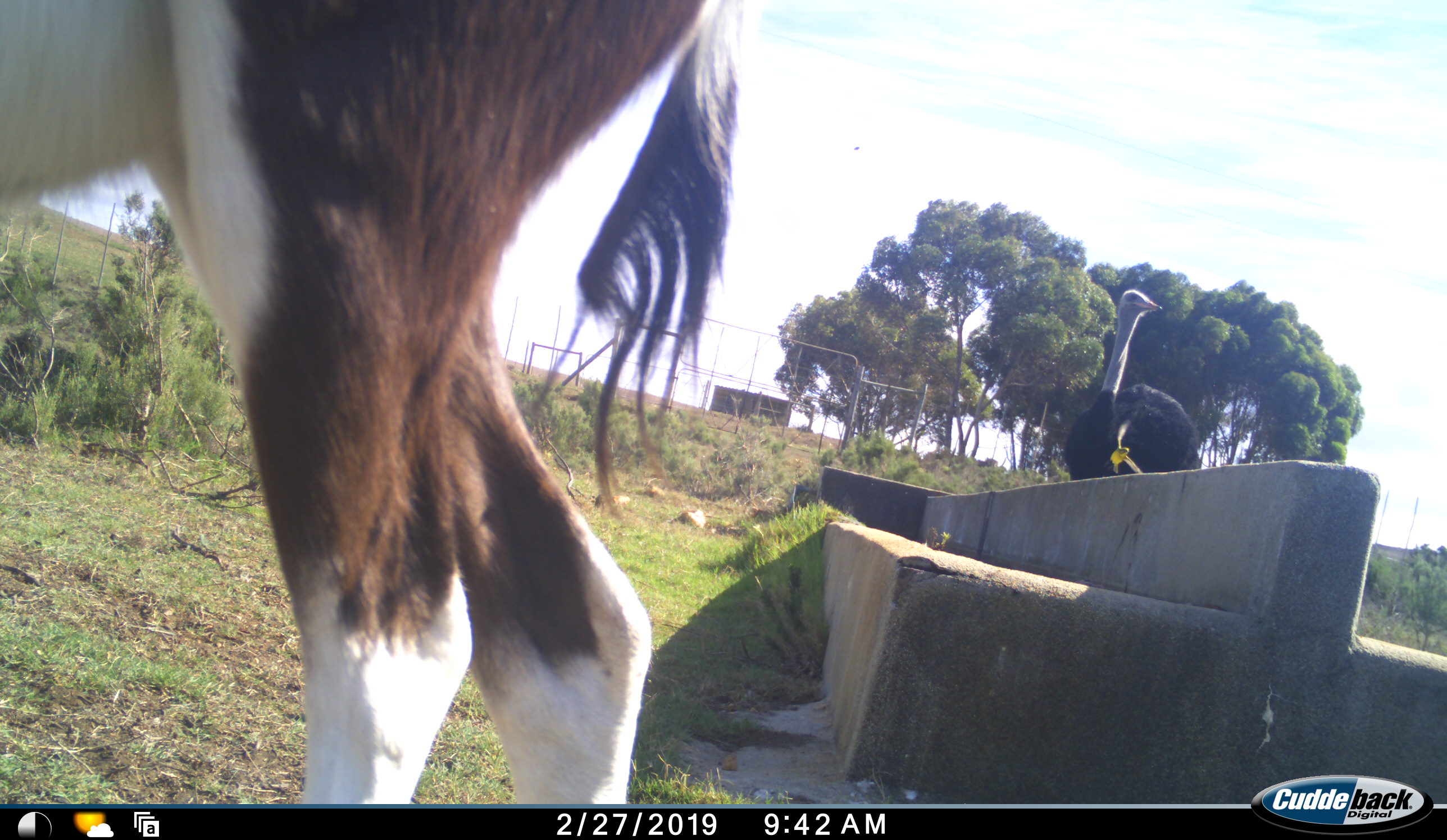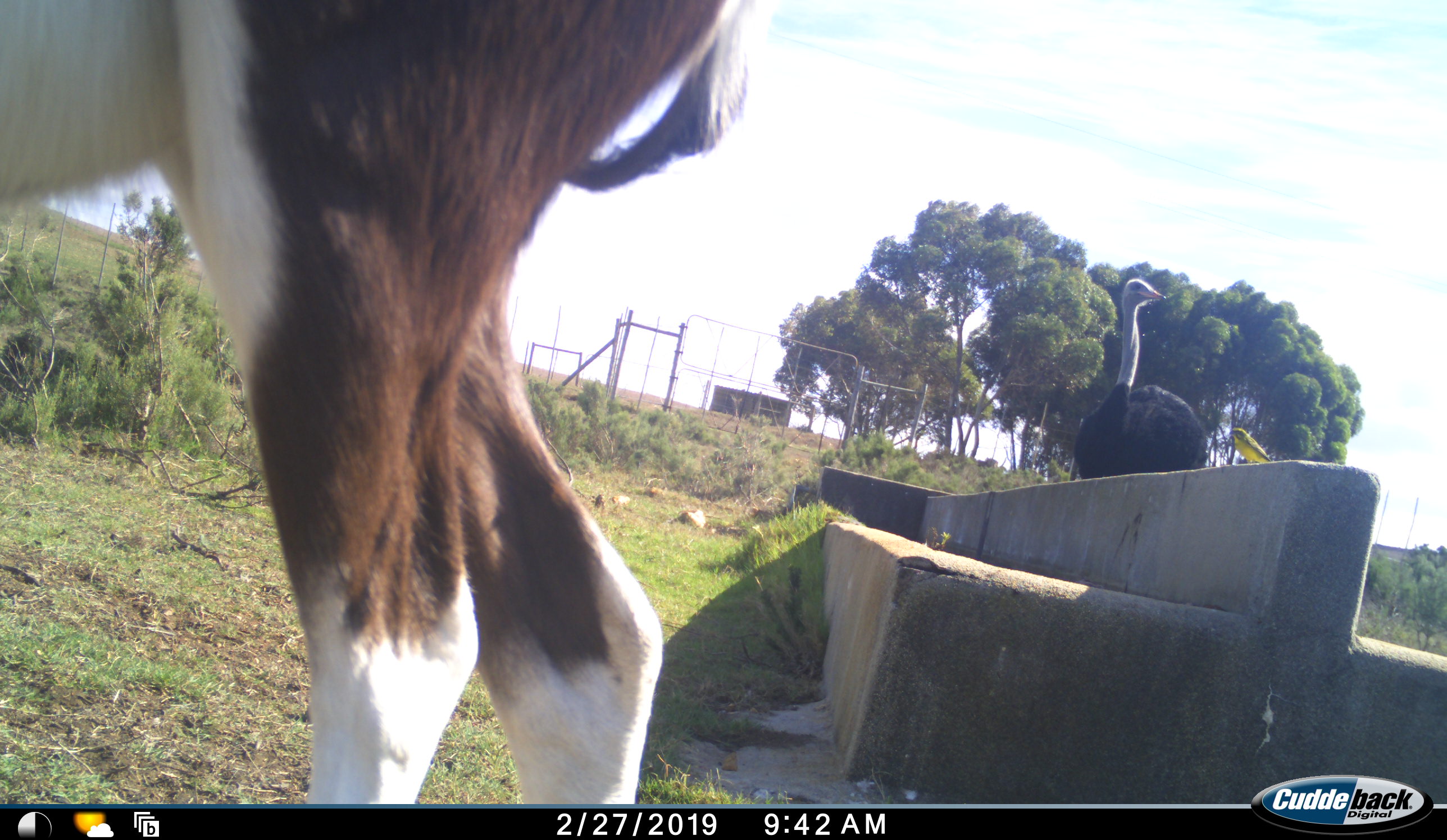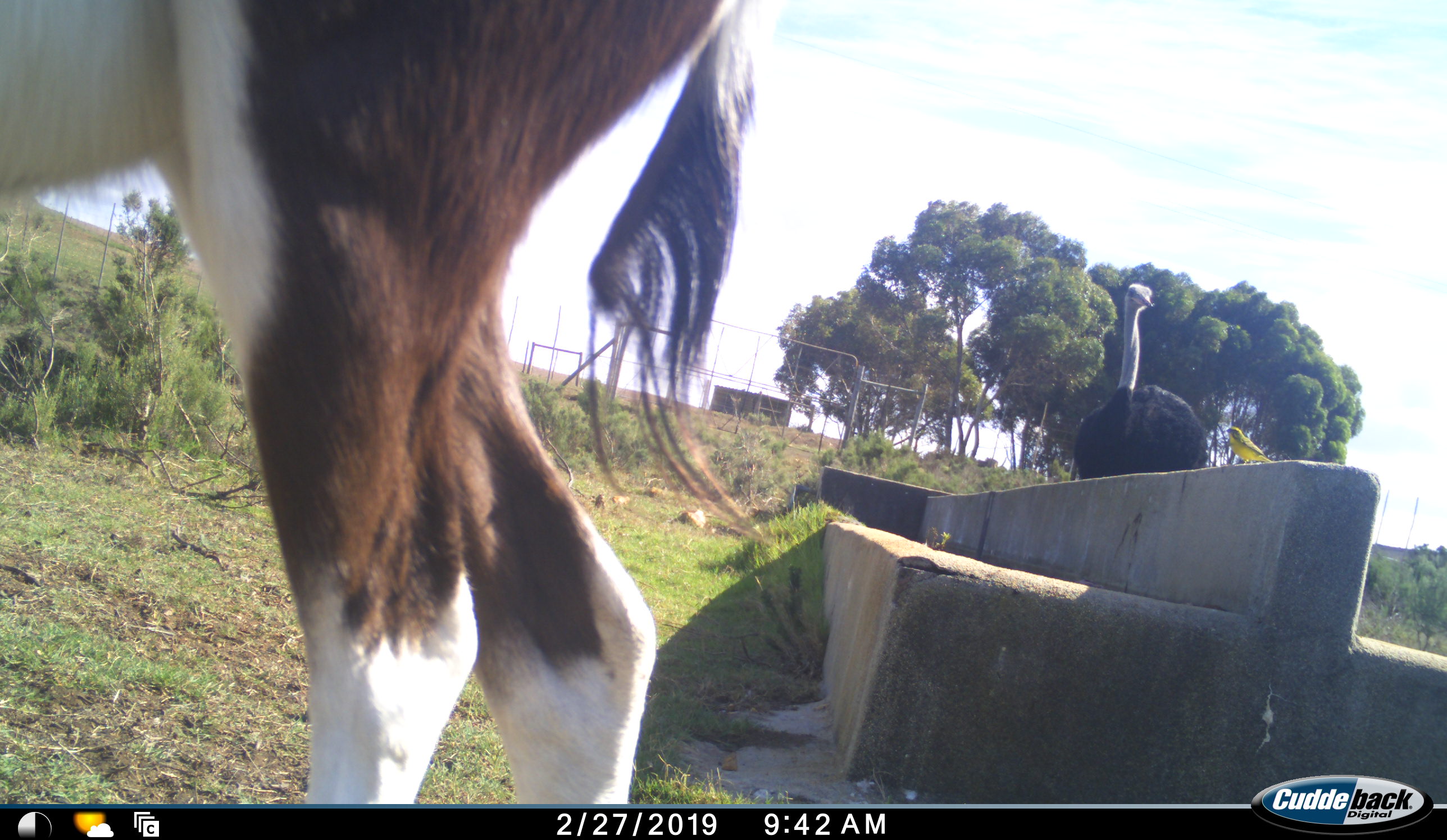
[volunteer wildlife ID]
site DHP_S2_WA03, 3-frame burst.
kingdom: Animalia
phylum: Chordata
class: Mammalia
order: Artiodactyla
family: Bovidae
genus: Damaliscus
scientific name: Damaliscus pygargus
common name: bontebok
Bontebok (Damaliscus pygargus), count 1. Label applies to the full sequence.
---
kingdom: Animalia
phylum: Chordata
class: Aves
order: Struthioniformes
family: Struthionidae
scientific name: Struthionidae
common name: ostrich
Ostrich (Struthionidae), count 1. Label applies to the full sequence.